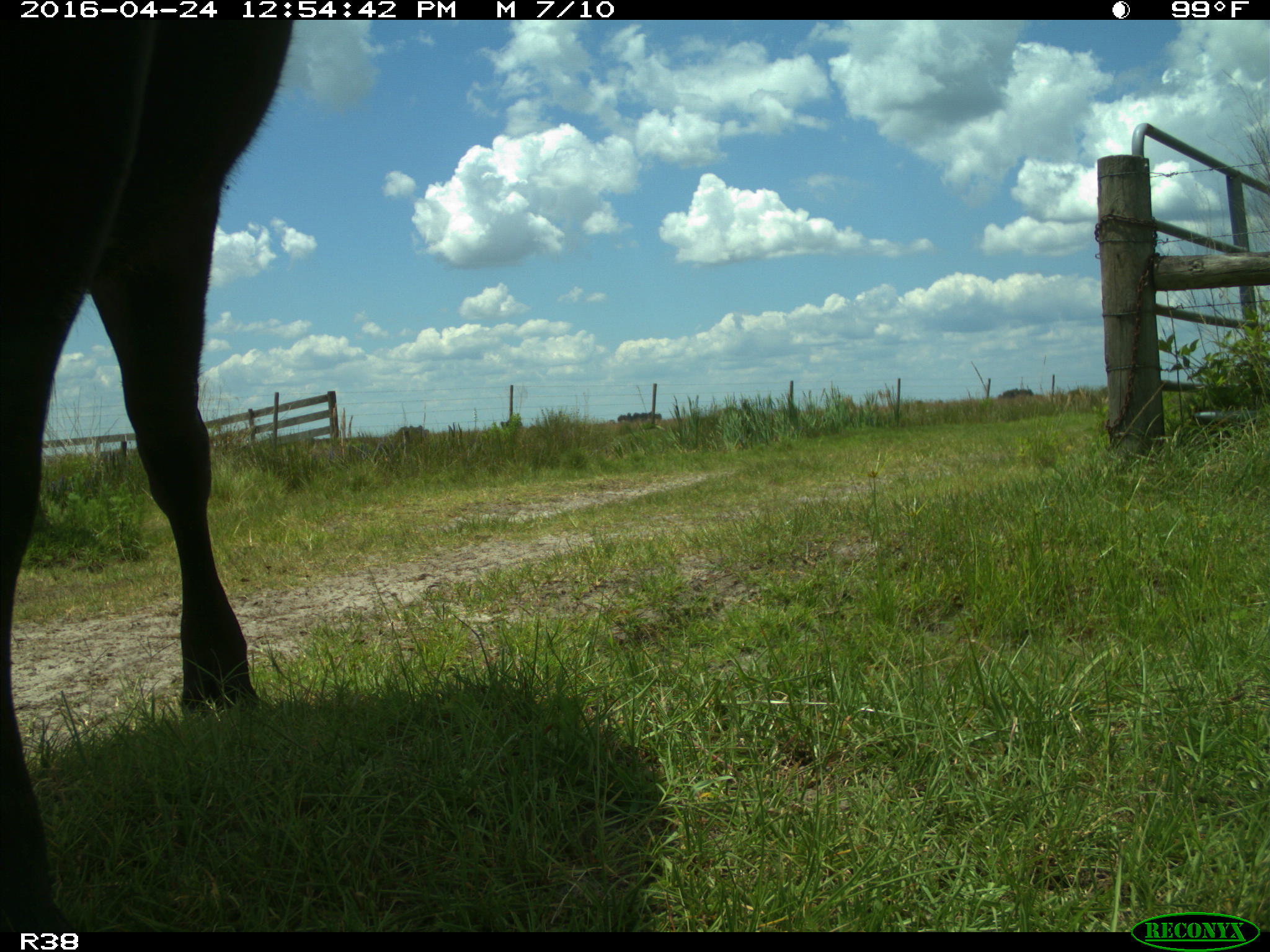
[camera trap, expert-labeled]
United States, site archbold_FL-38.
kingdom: Animalia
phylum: Chordata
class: Mammalia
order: Artiodactyla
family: Bovidae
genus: Bos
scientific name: Bos taurus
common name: domestic cow